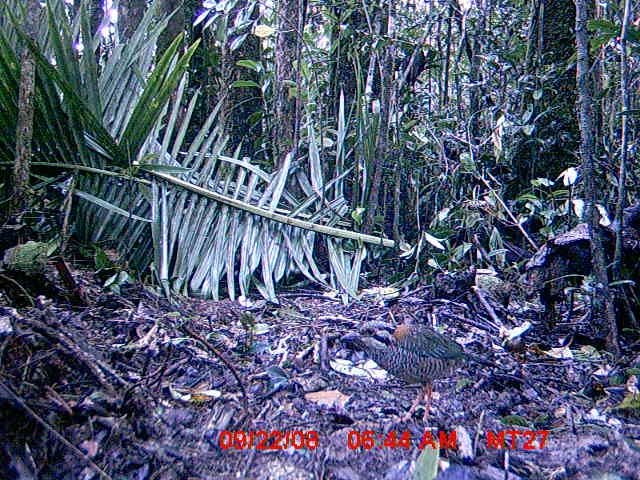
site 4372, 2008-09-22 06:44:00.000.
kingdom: Animalia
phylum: Chordata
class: Aves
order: Coraciiformes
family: Brachypteraciidae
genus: Brachypteracias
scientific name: Brachypteracias squamiger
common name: scaly ground-roller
Brachypteracias squamiger (scaly ground-roller), count 1.